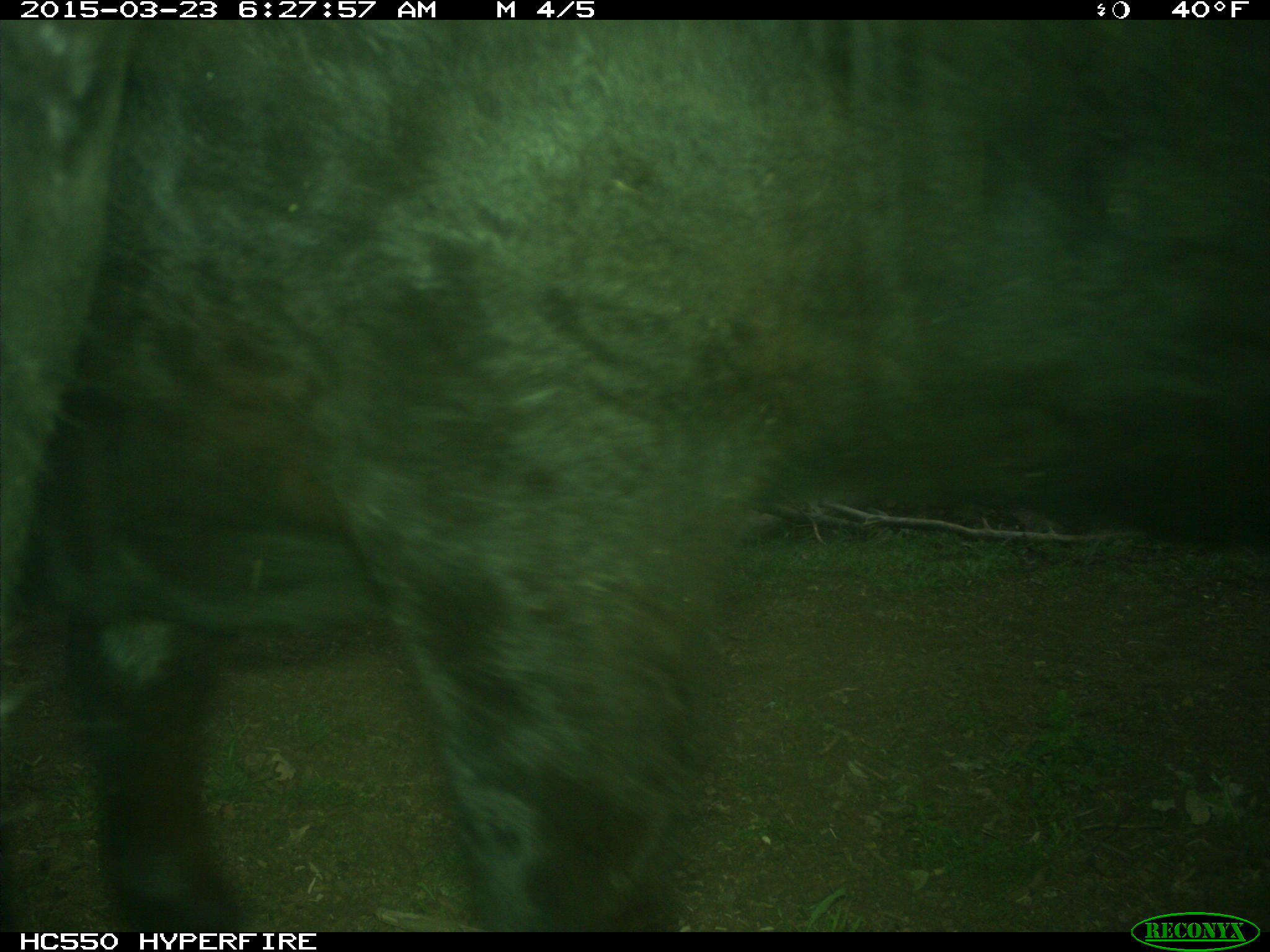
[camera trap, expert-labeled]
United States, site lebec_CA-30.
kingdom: Animalia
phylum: Chordata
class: Mammalia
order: Artiodactyla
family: Bovidae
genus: Bos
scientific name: Bos taurus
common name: domestic cow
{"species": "Bos taurus (domestic cow)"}